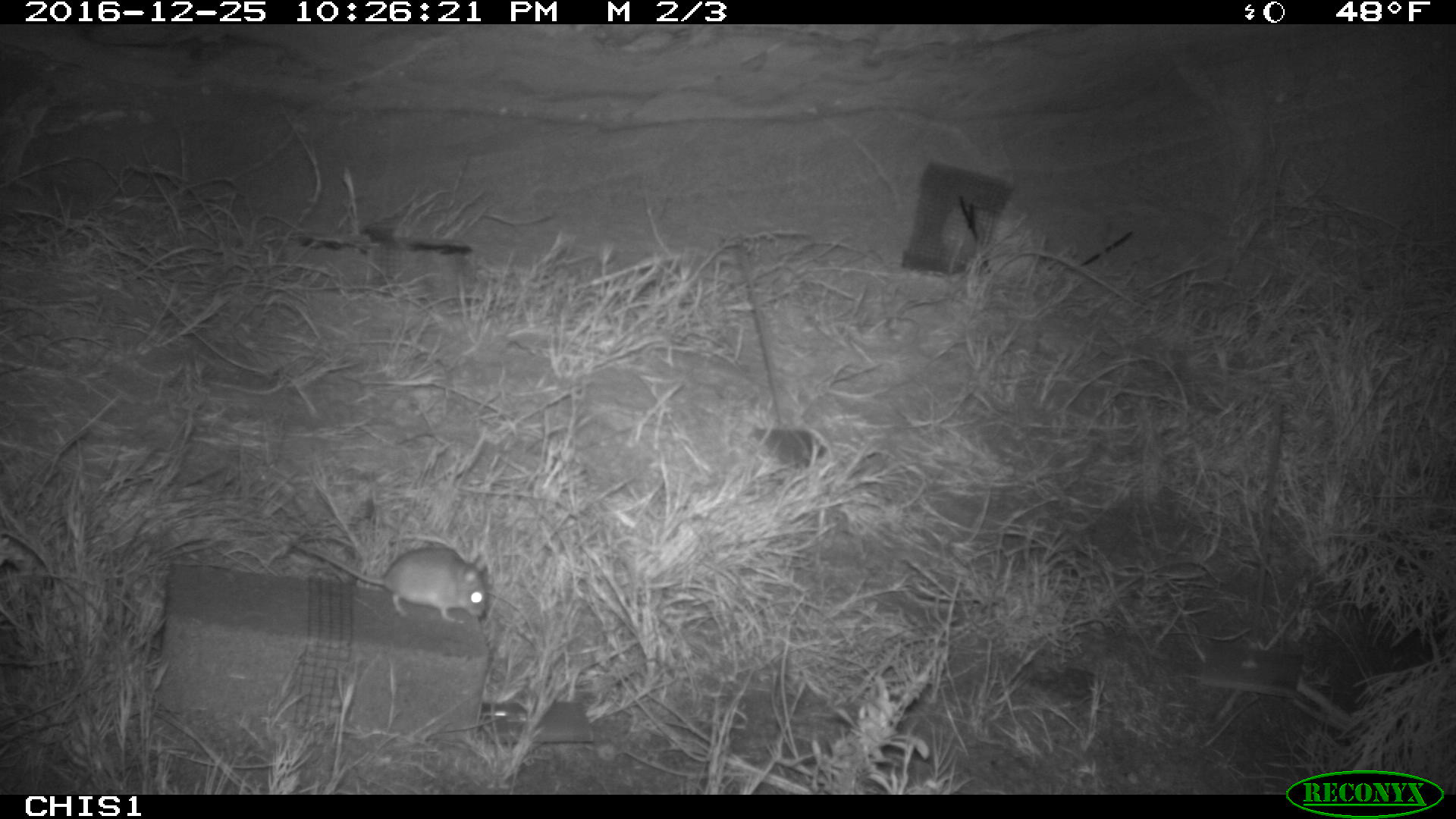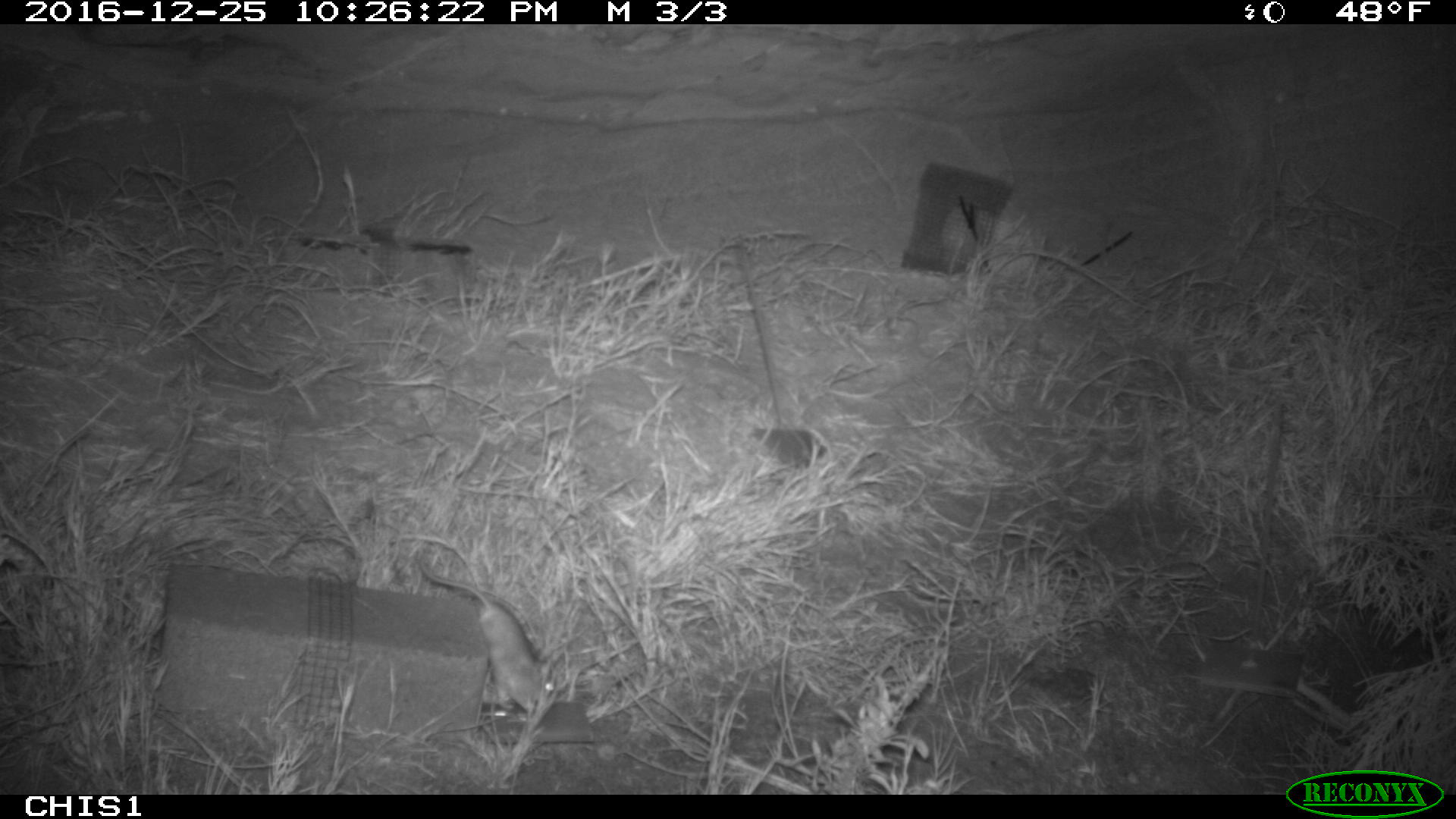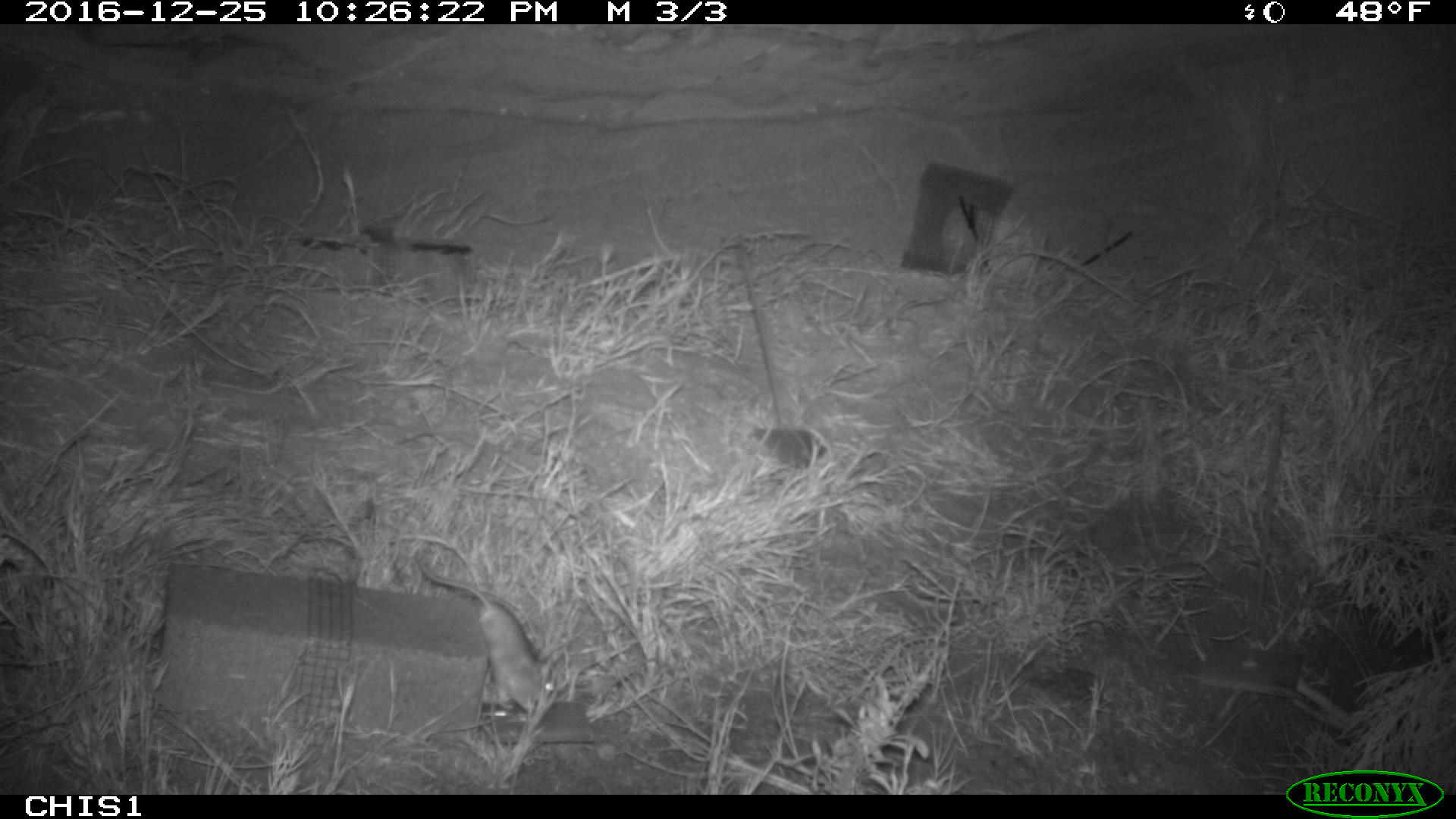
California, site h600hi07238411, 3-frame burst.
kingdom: Animalia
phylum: Chordata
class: Mammalia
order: Rodentia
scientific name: Rodentia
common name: rodent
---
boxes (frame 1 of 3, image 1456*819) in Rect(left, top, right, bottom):
rodent: Rect(293, 544, 491, 621)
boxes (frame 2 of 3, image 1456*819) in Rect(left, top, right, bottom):
rodent: Rect(416, 557, 555, 714)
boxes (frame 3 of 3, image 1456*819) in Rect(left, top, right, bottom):
rodent: Rect(419, 553, 555, 713)